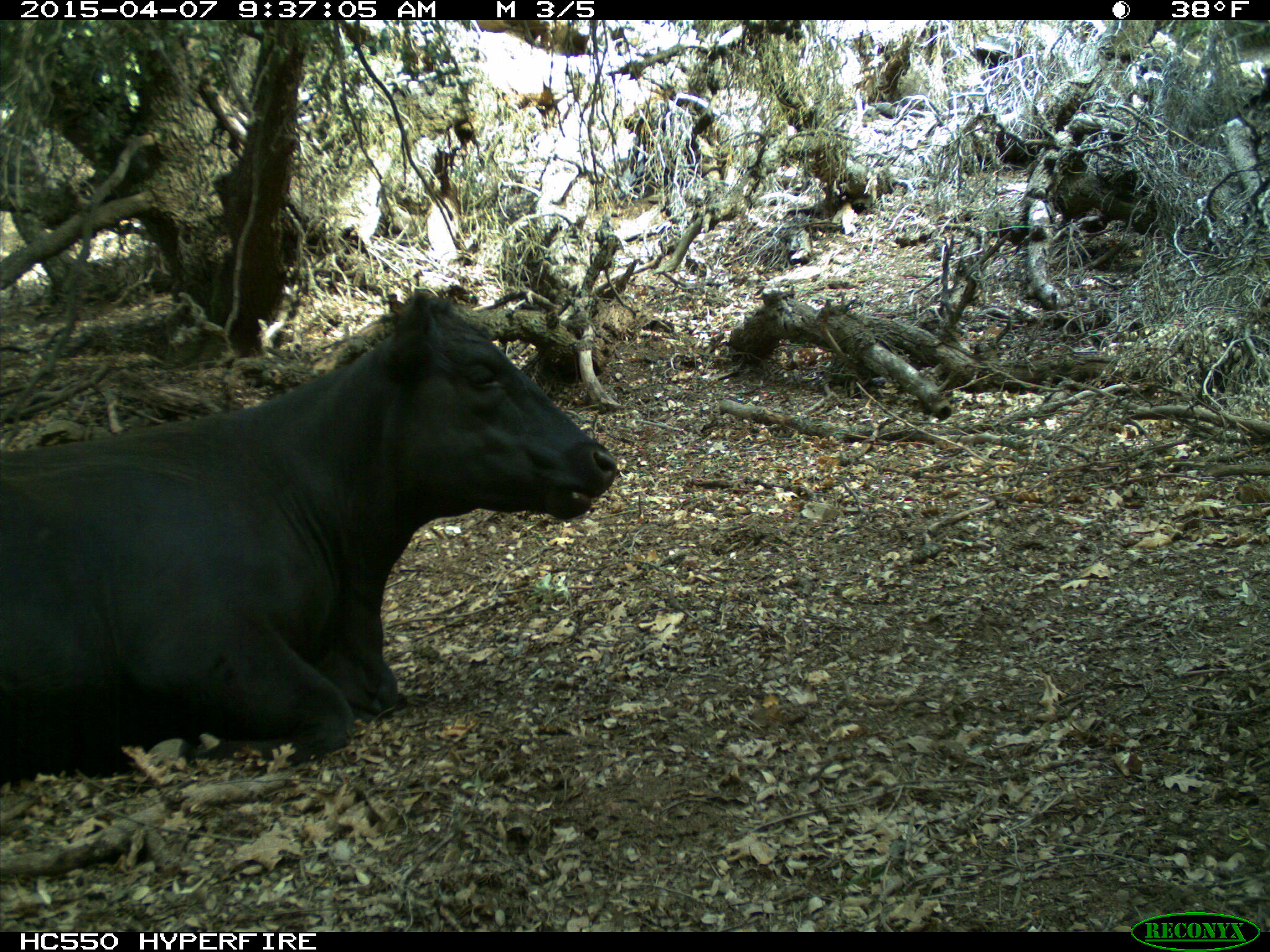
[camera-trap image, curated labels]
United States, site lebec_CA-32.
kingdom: Animalia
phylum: Chordata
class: Mammalia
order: Artiodactyla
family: Bovidae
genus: Bos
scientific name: Bos taurus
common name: domestic cow